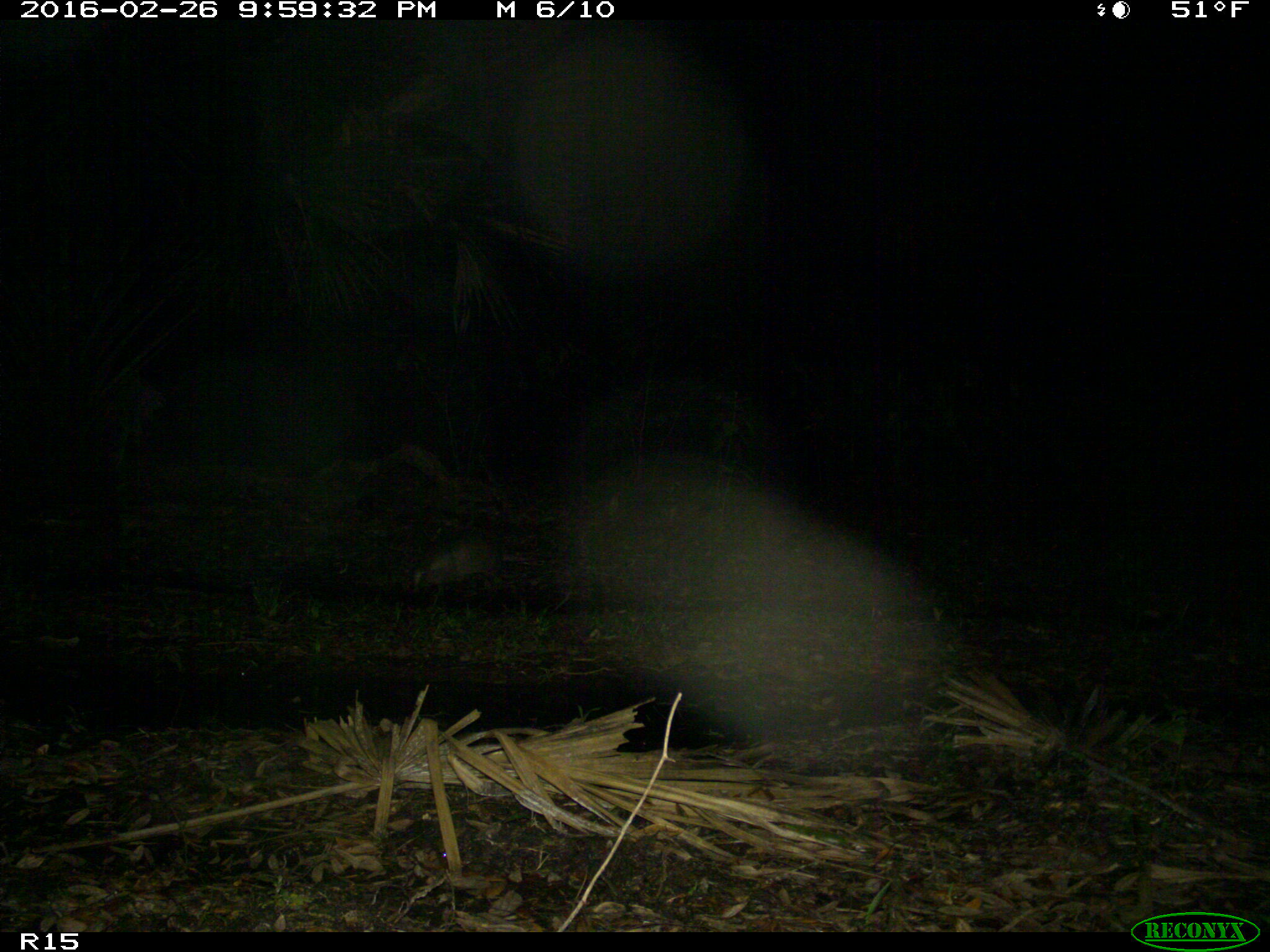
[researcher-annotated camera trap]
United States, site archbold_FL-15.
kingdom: Animalia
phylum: Chordata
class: Mammalia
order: Cingulata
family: Dasypodidae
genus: Dasypus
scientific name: Dasypus novemcinctus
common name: nine-banded armadillo